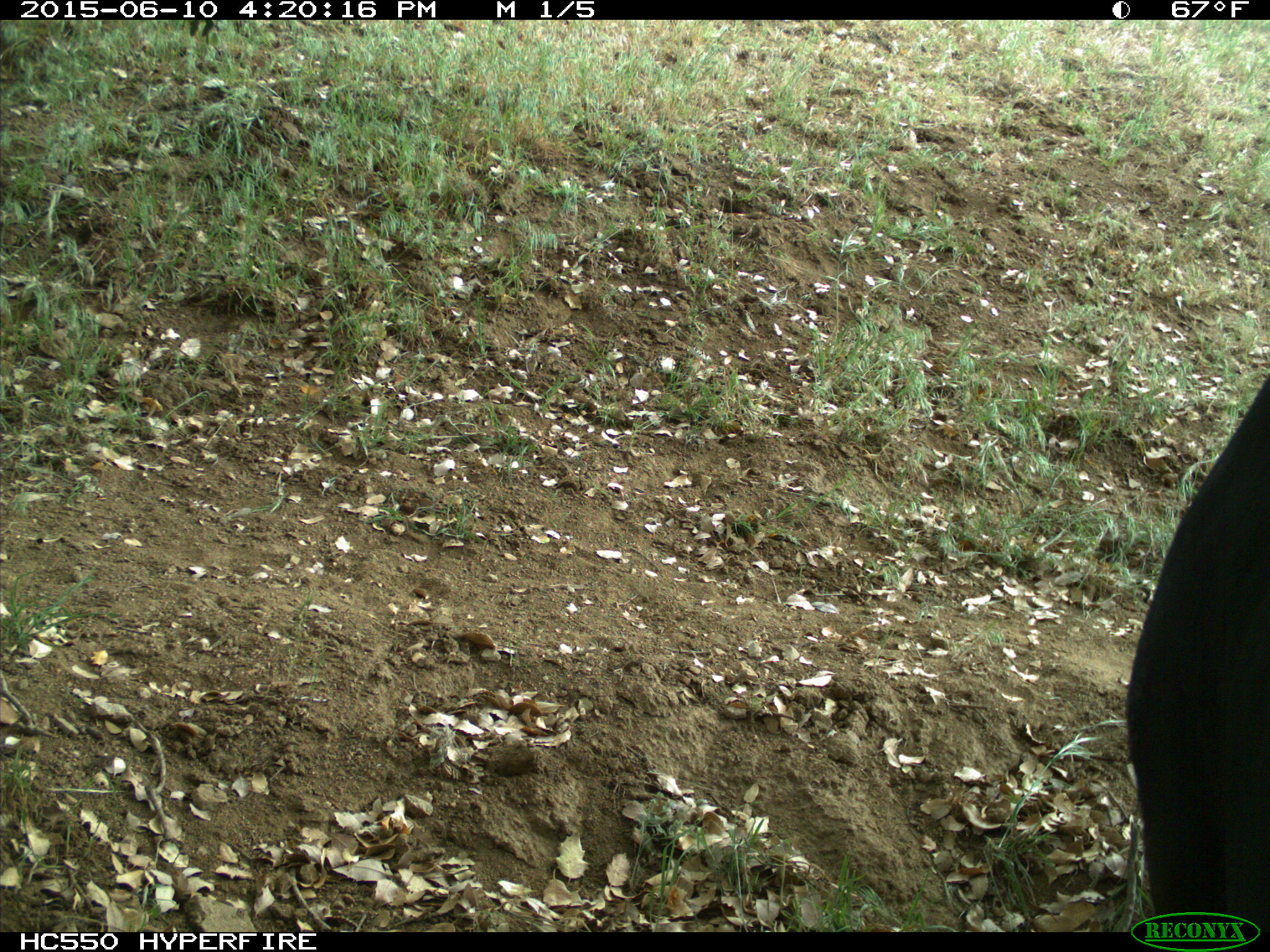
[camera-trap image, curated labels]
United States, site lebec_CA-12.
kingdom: Animalia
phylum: Chordata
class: Mammalia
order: Artiodactyla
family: Bovidae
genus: Bos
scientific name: Bos taurus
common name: domestic cow